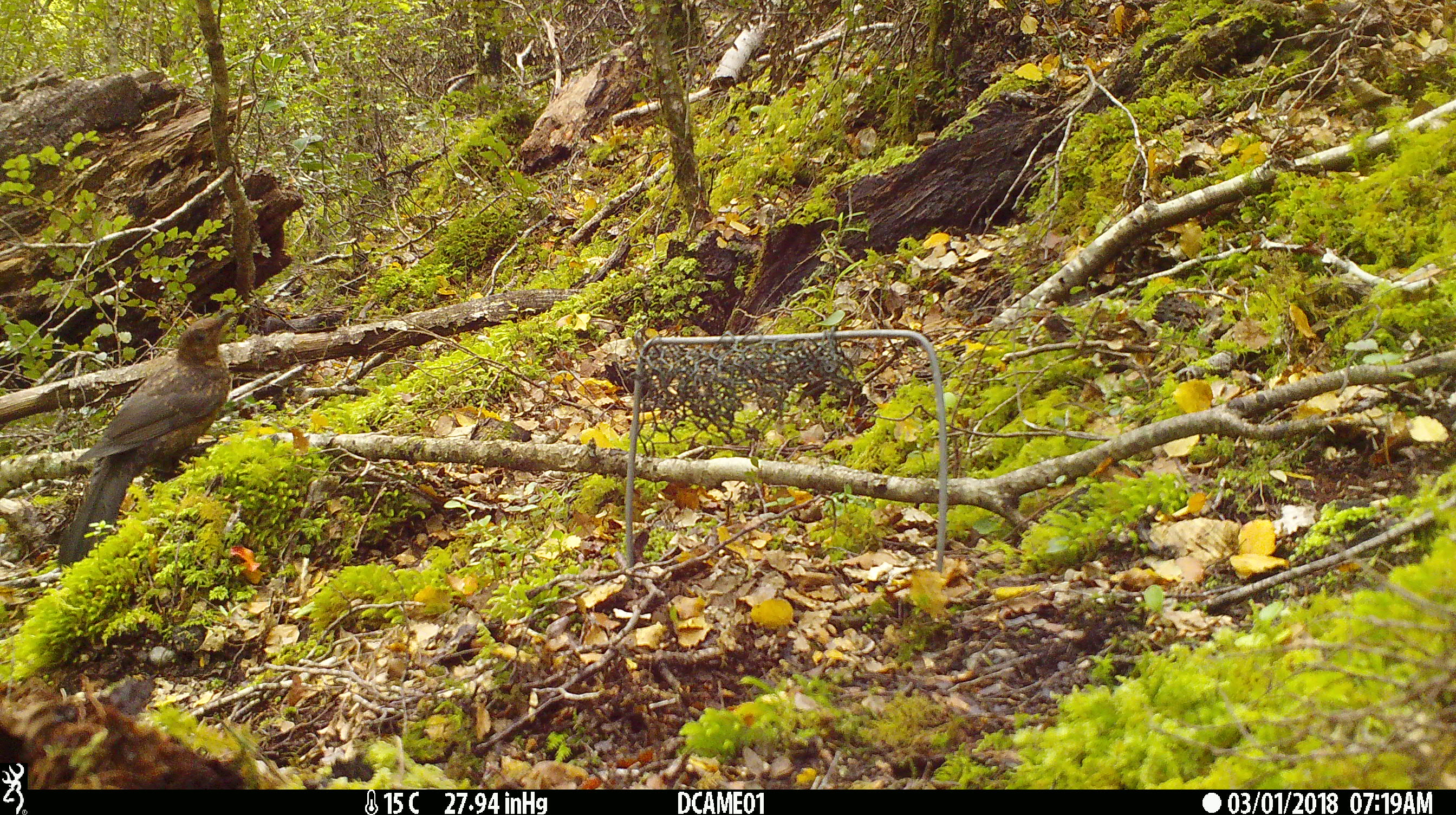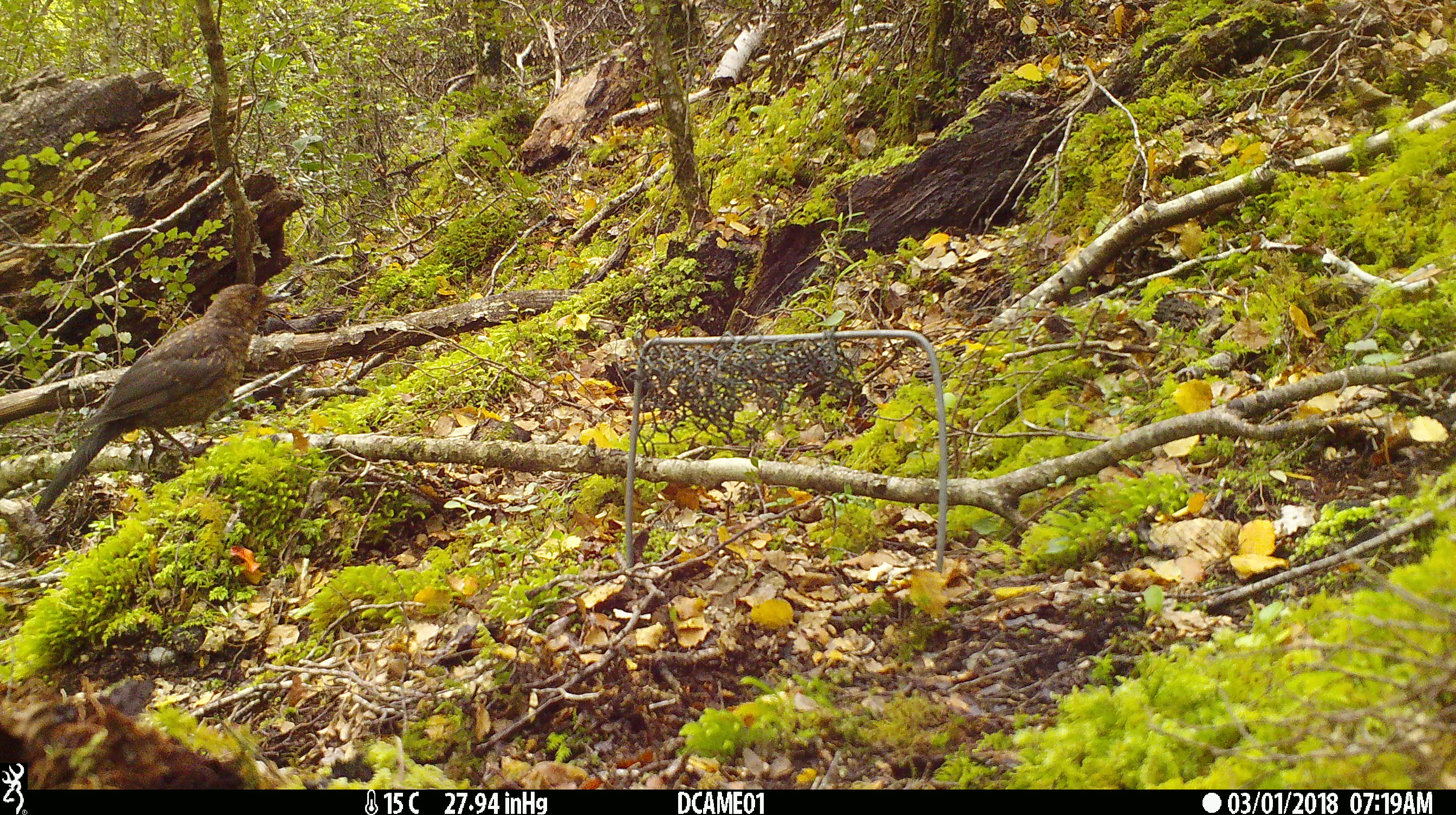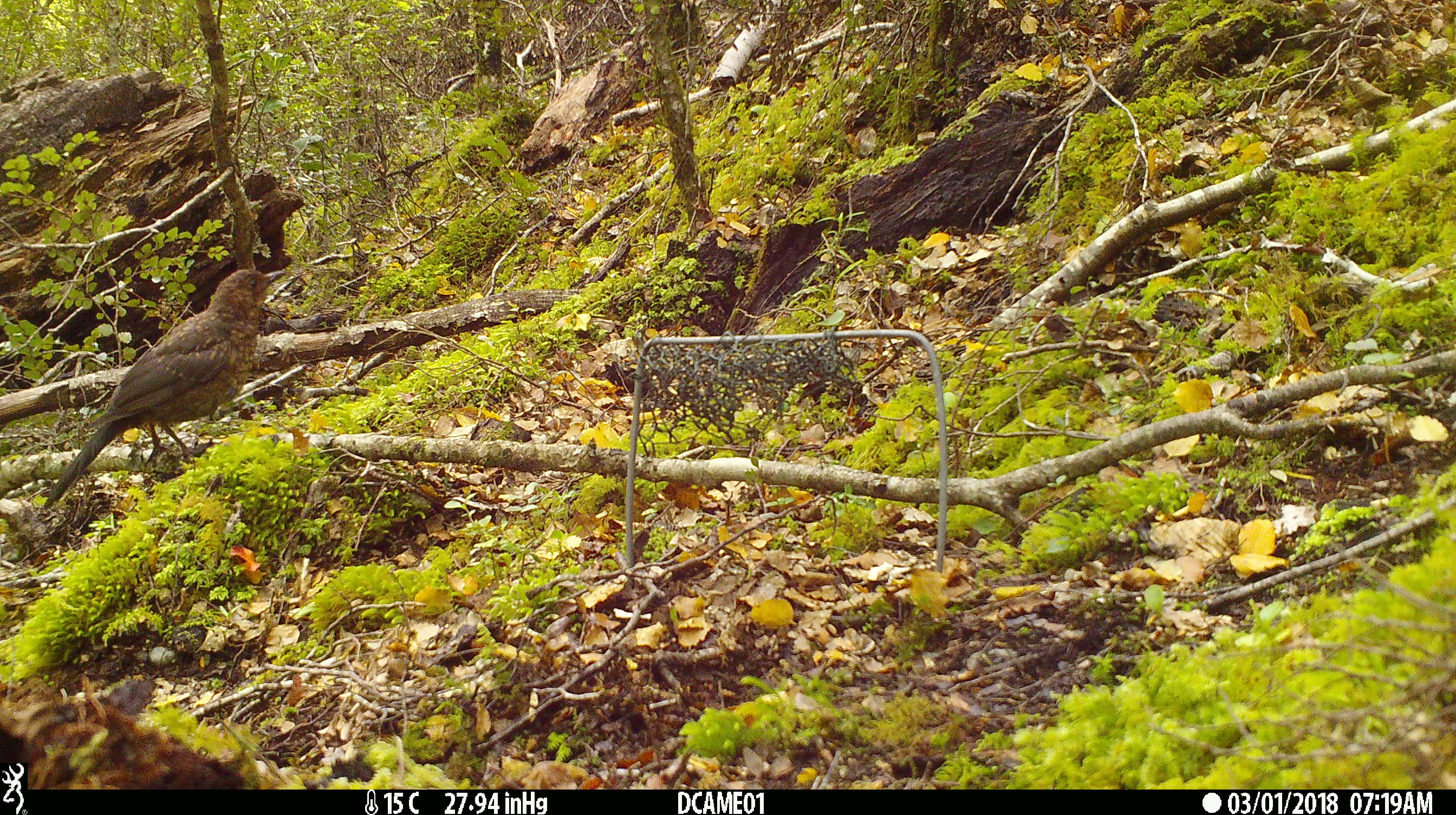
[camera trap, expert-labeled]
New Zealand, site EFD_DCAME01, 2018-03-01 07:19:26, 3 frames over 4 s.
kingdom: Animalia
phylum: Chordata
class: Aves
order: Passeriformes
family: Turdidae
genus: Turdus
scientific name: Turdus merula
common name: eurasian blackbird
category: blackbird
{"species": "blackbird (eurasian blackbird) (Turdus merula)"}